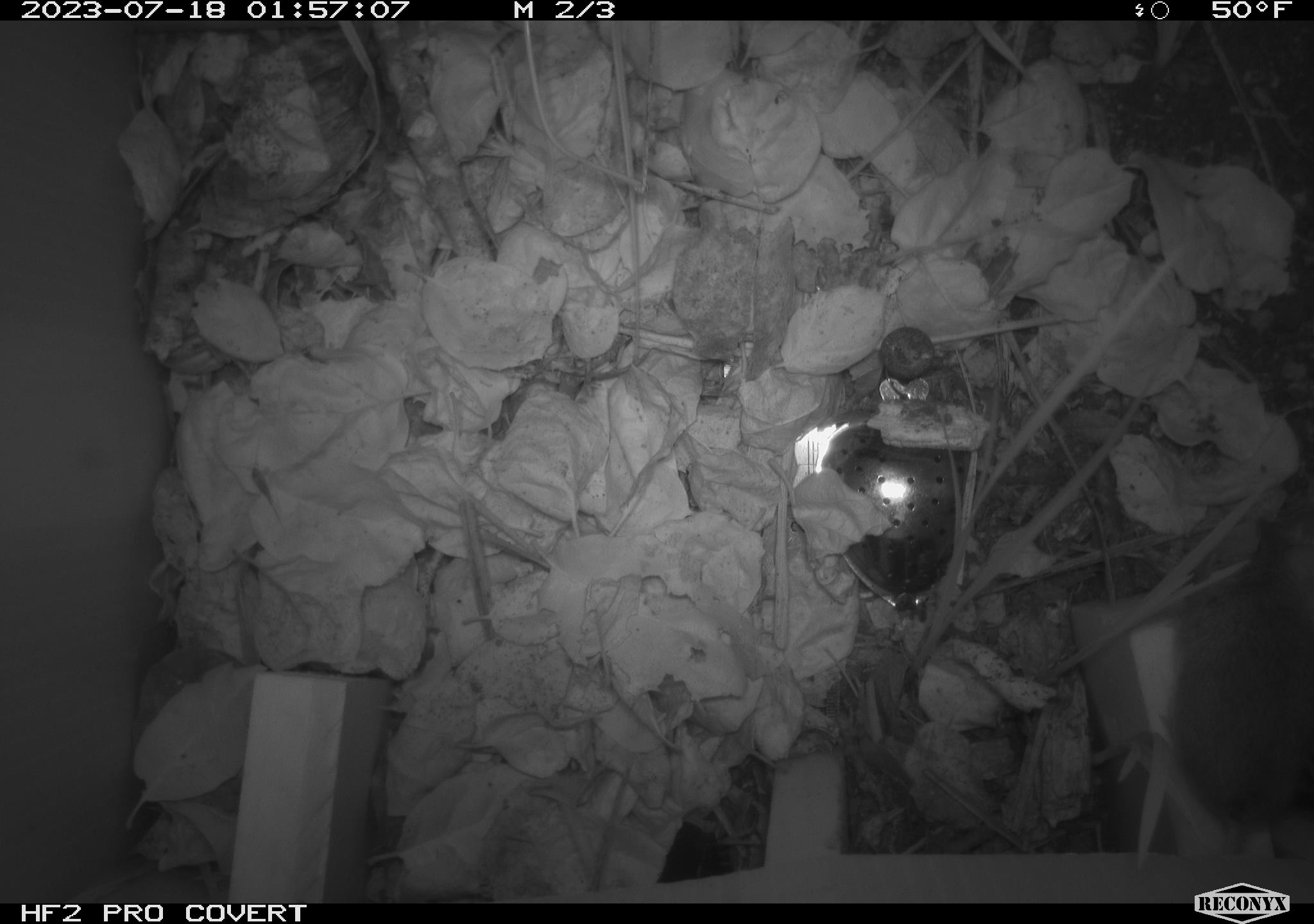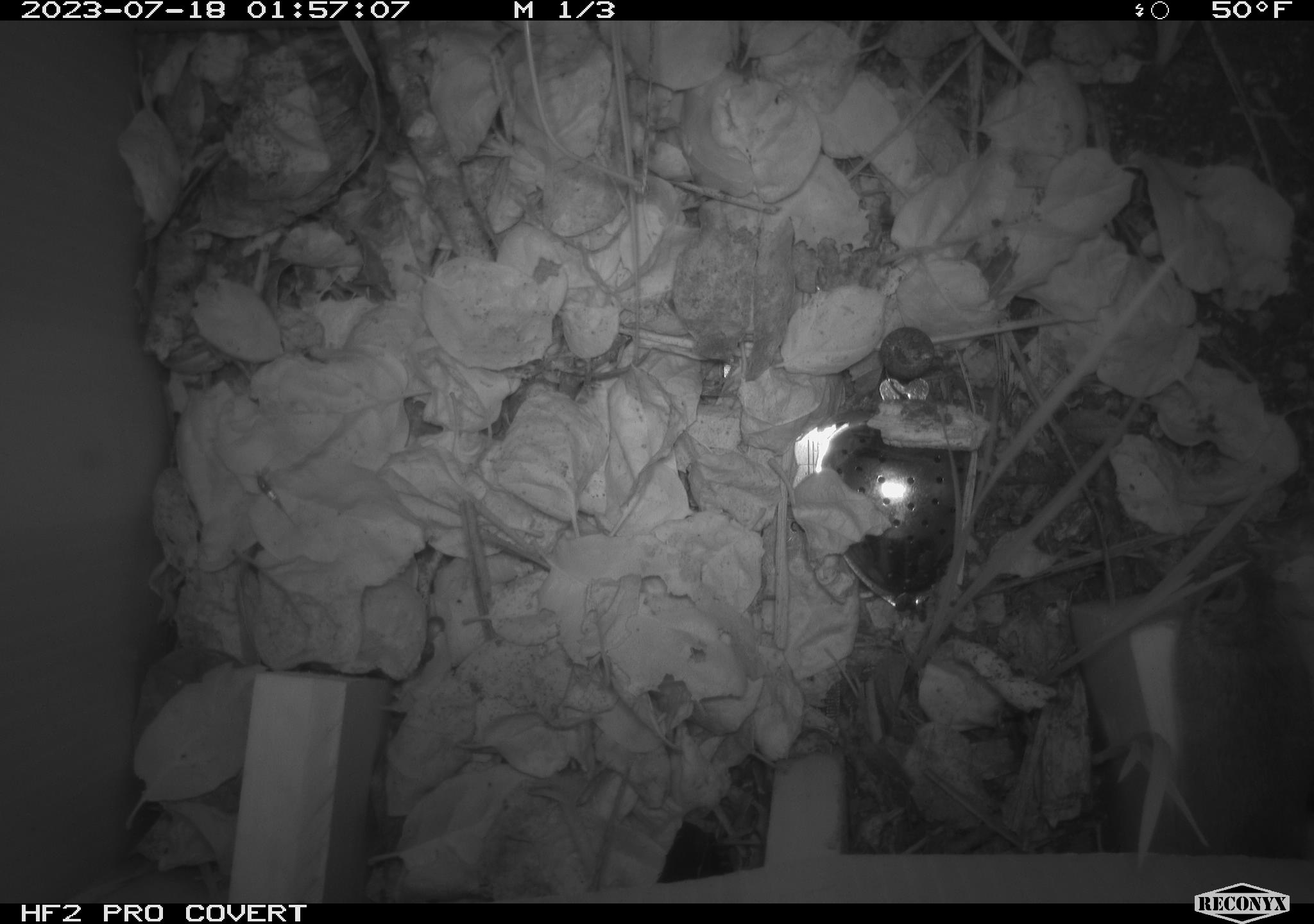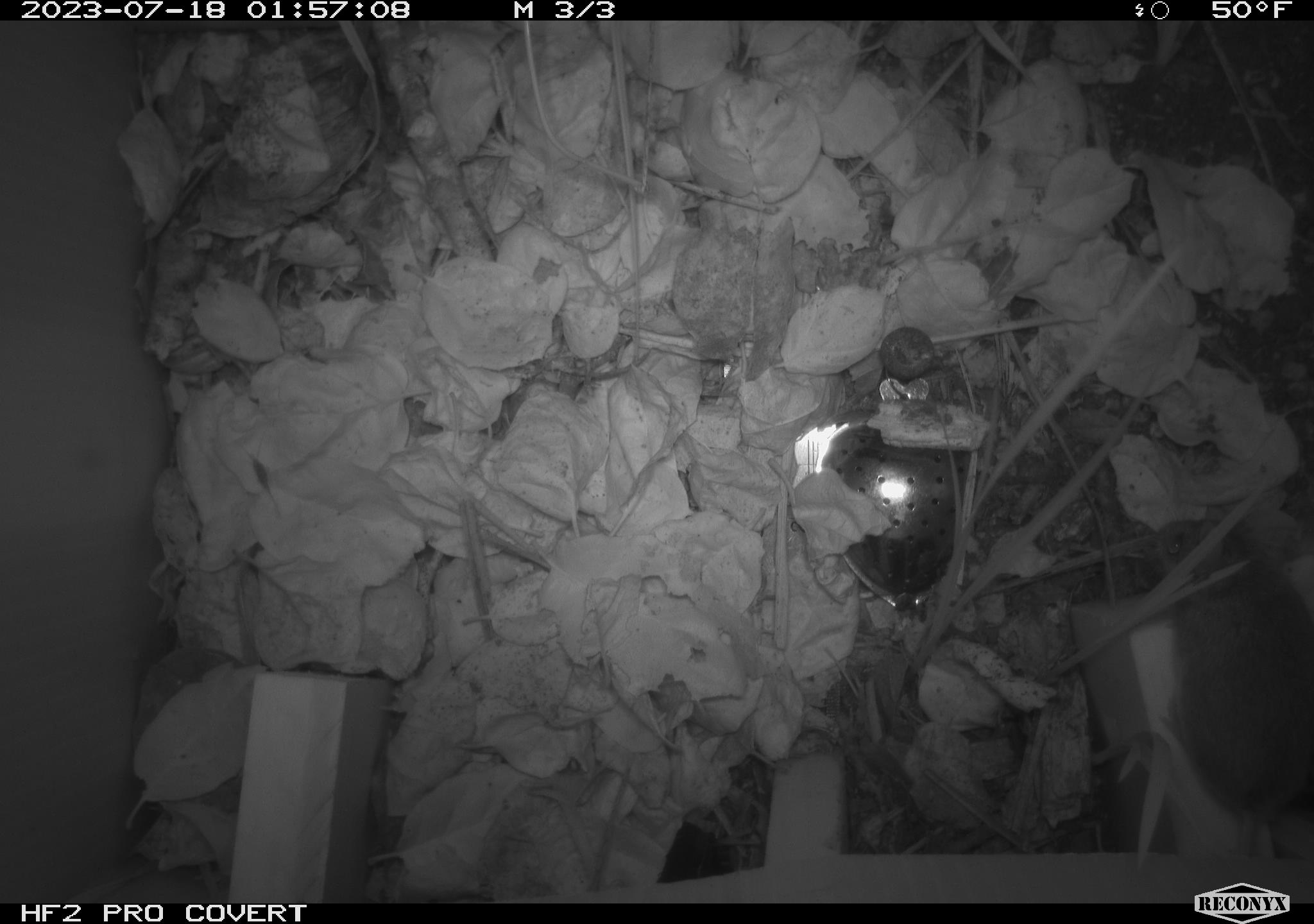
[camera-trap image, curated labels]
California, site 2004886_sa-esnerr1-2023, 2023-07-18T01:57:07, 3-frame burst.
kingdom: Animalia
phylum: Chordata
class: Mammalia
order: Rodentia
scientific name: Rodentia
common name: mouse species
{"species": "mouse species (Rodentia)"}